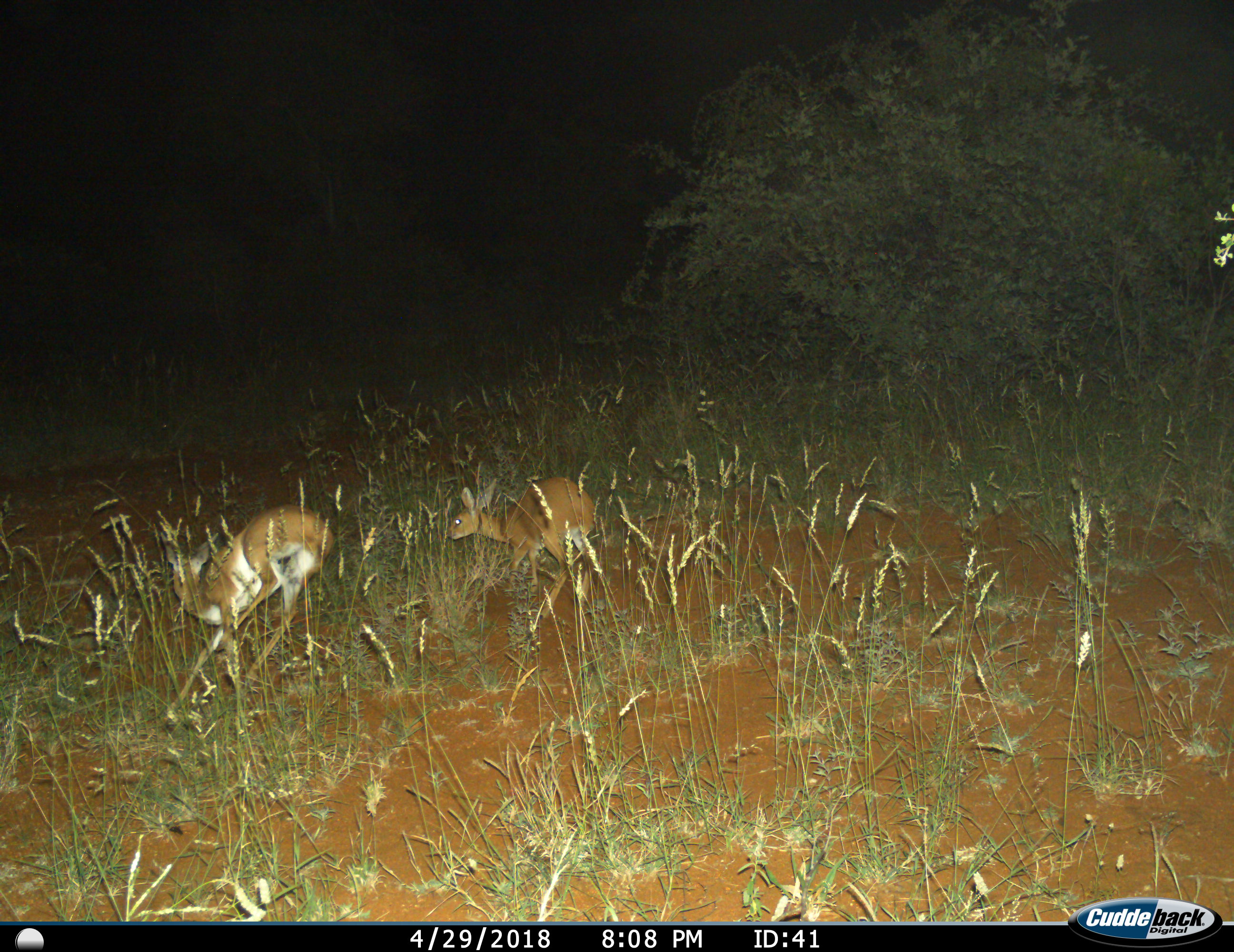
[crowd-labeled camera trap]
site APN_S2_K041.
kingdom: Animalia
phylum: Chordata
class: Mammalia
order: Artiodactyla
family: Bovidae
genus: Raphicerus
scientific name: Raphicerus campestris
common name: steenbok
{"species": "steenbok (Raphicerus campestris)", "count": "2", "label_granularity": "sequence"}